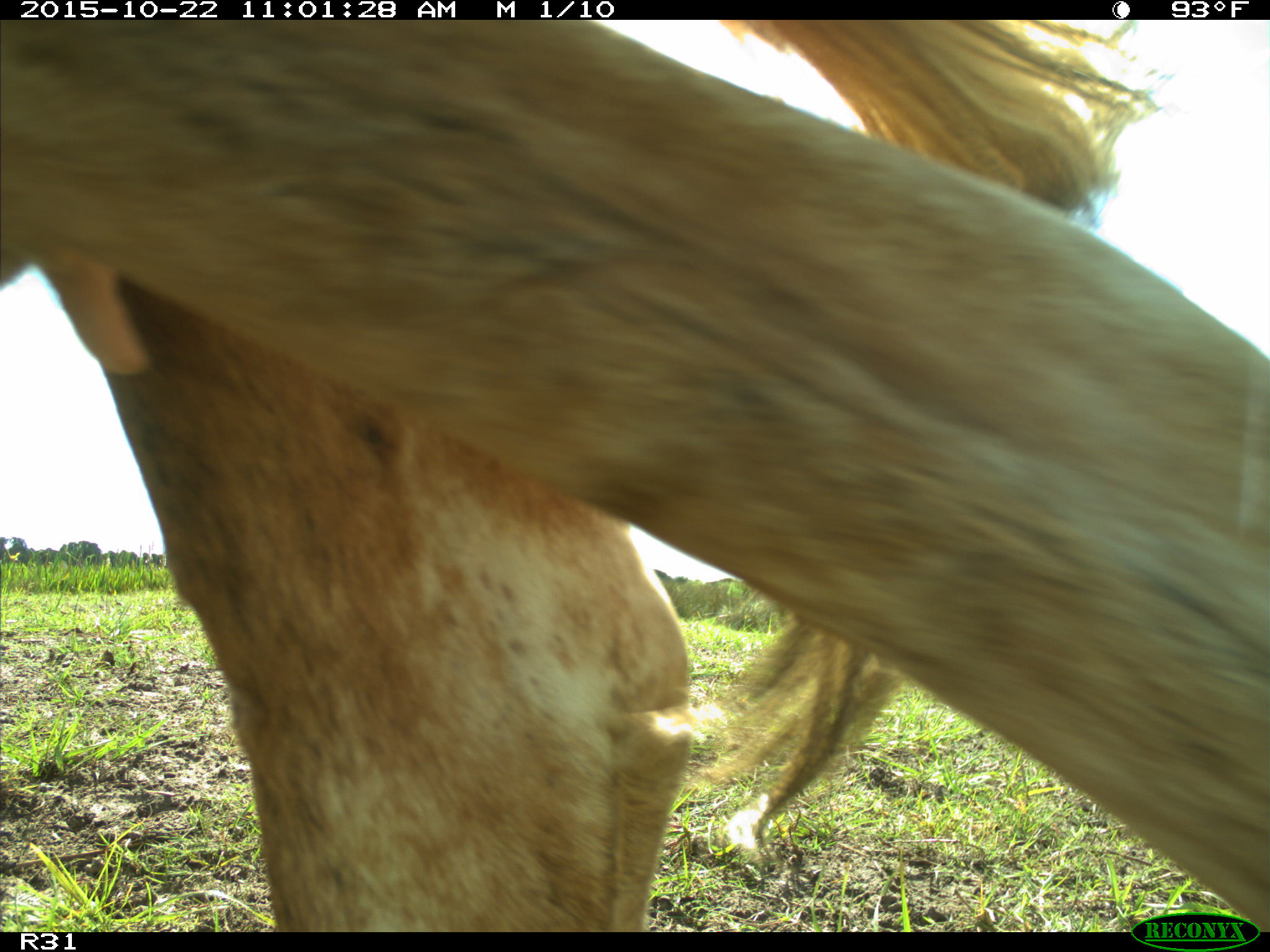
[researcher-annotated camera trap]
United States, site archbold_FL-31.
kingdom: Animalia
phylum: Chordata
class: Mammalia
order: Artiodactyla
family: Bovidae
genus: Bos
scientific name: Bos taurus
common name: domestic cow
Bos taurus (domestic cow).